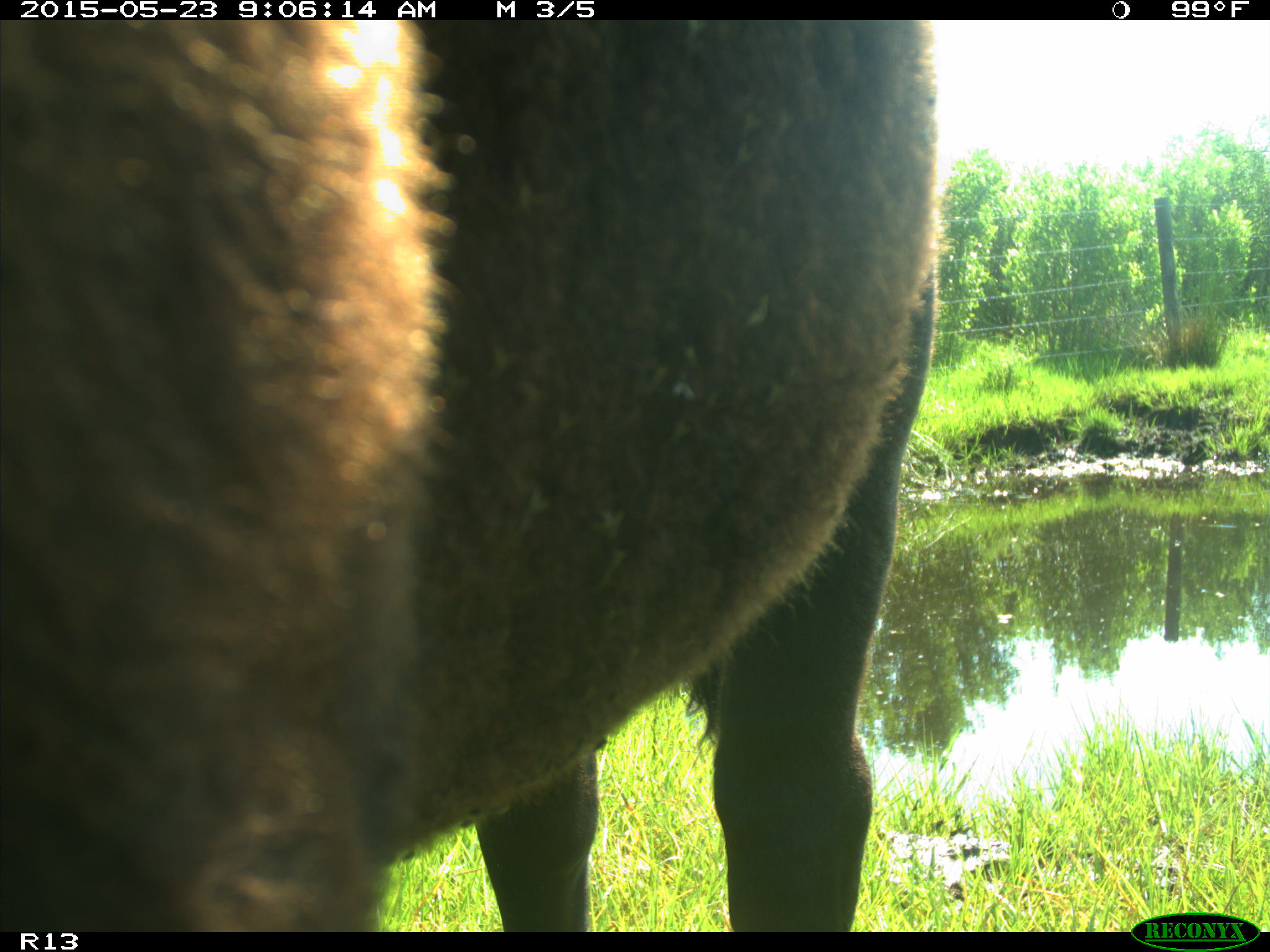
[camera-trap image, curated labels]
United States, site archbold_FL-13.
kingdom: Animalia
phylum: Chordata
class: Mammalia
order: Artiodactyla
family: Bovidae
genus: Bos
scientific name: Bos taurus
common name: domestic cow